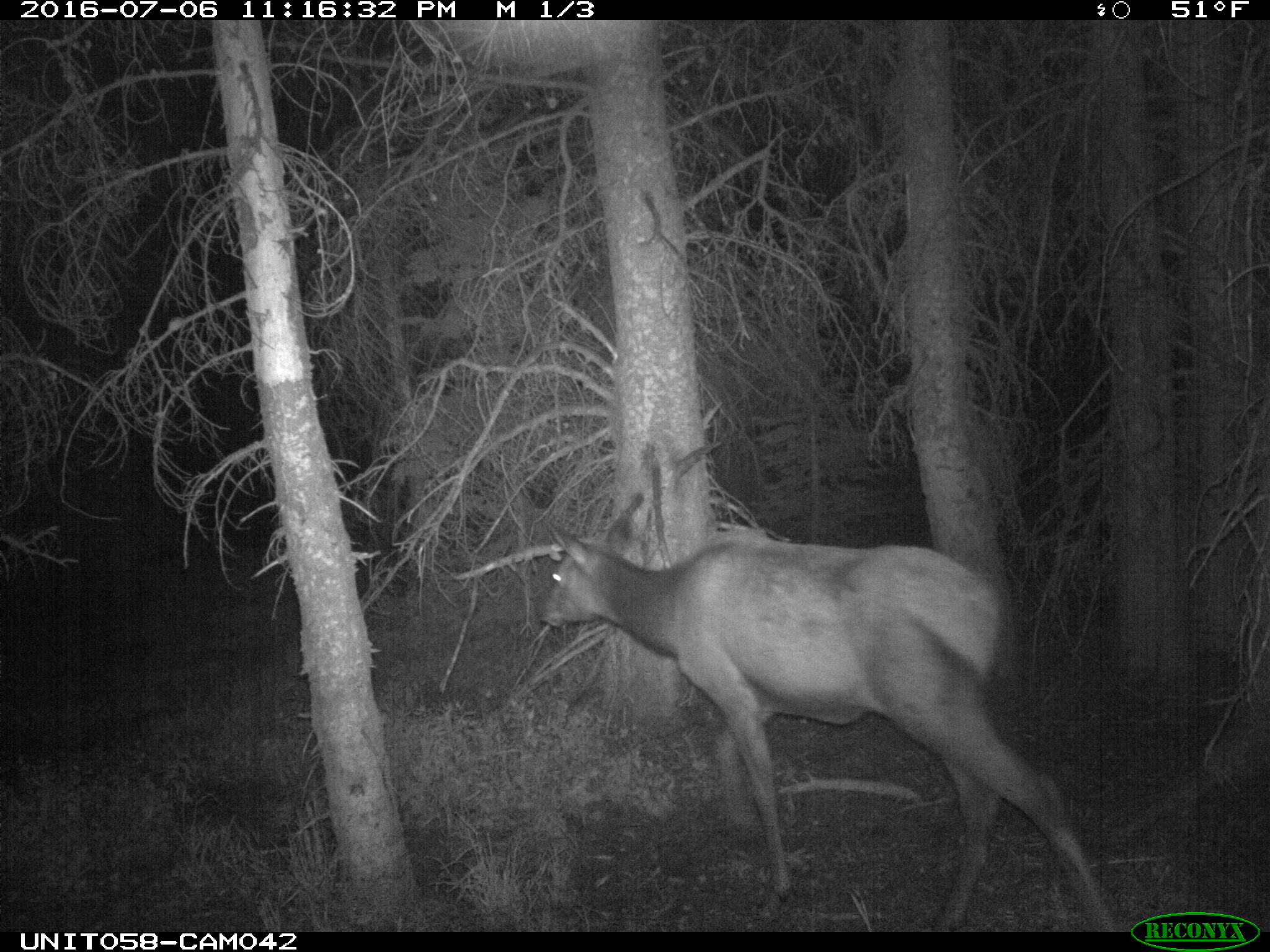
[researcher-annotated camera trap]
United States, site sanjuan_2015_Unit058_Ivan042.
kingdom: Animalia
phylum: Chordata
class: Mammalia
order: Artiodactyla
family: Cervidae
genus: Cervus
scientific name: Cervus elaphus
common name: red deer